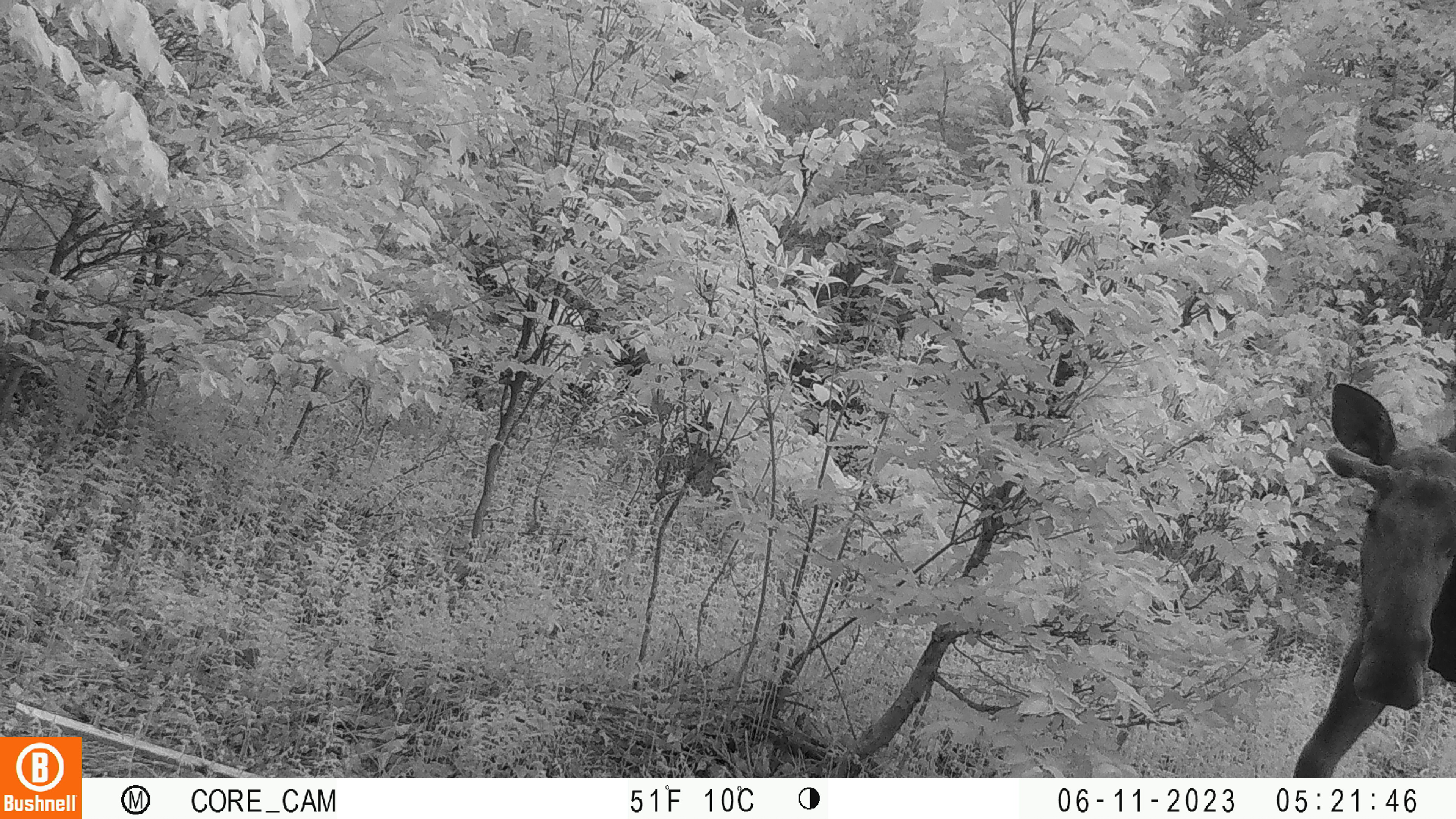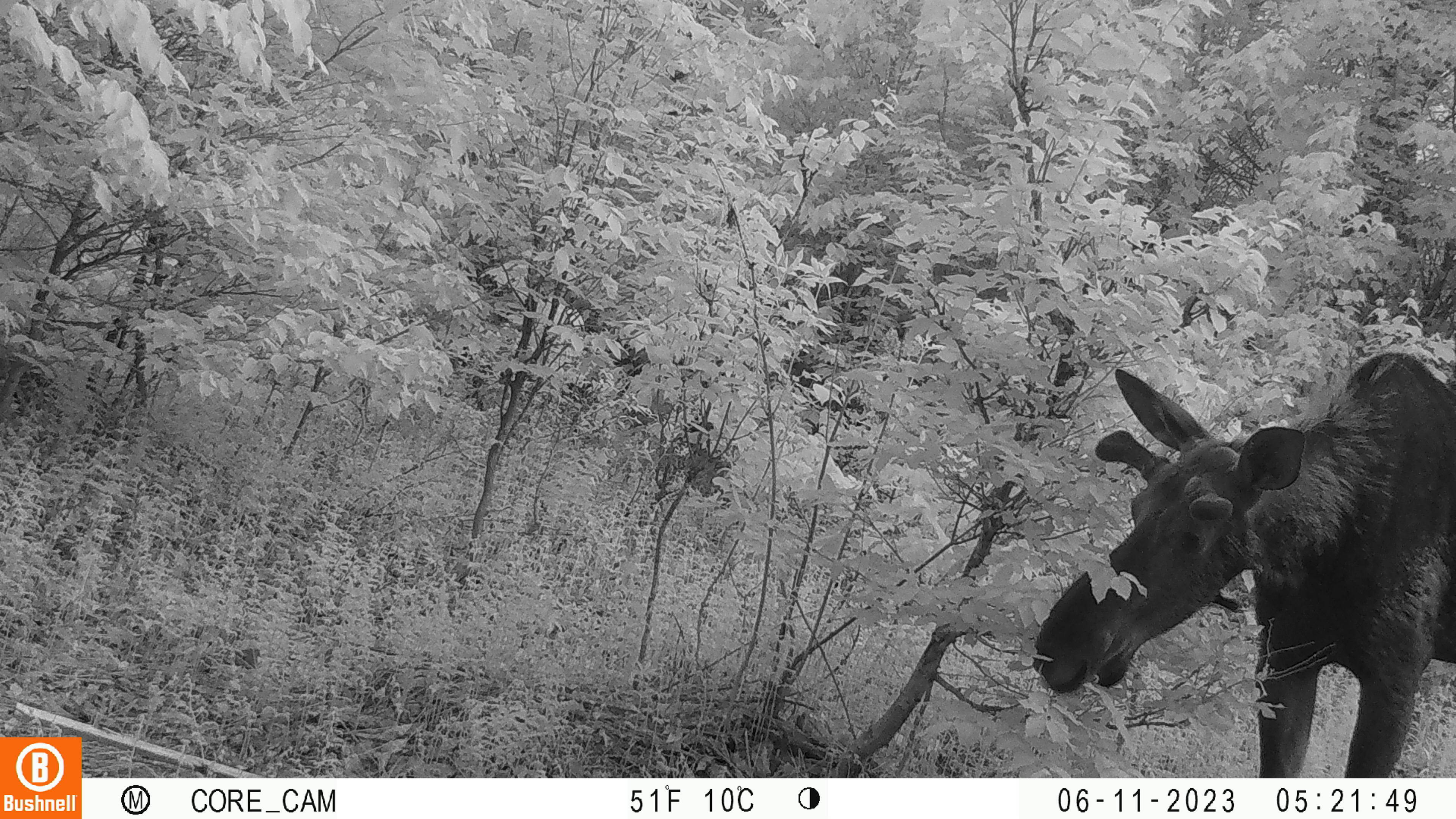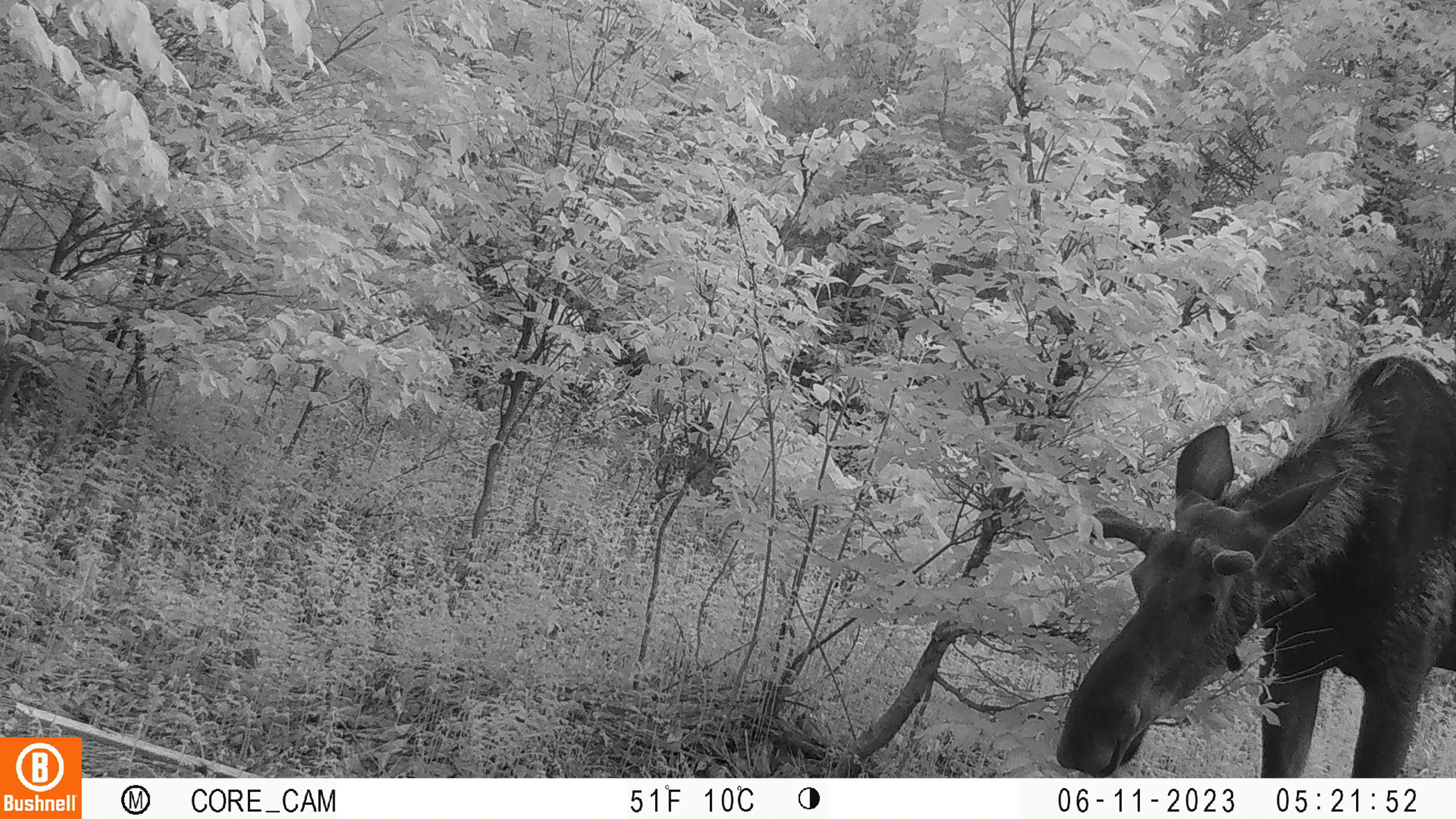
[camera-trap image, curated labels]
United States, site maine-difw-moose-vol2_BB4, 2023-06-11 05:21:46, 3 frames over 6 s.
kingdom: Animalia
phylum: Chordata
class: Mammalia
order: Artiodactyla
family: Cervidae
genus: Alces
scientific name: Alces alces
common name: moose